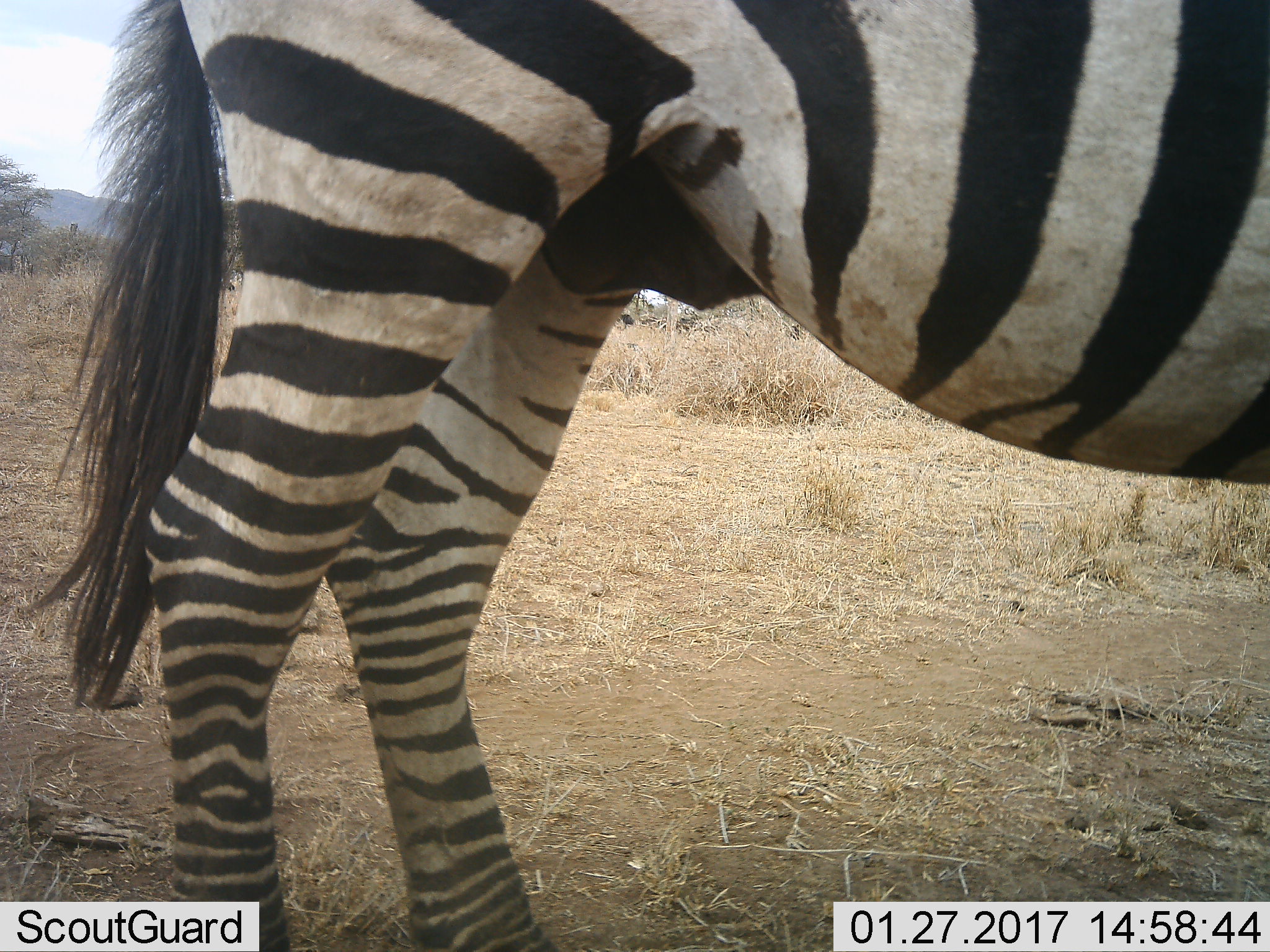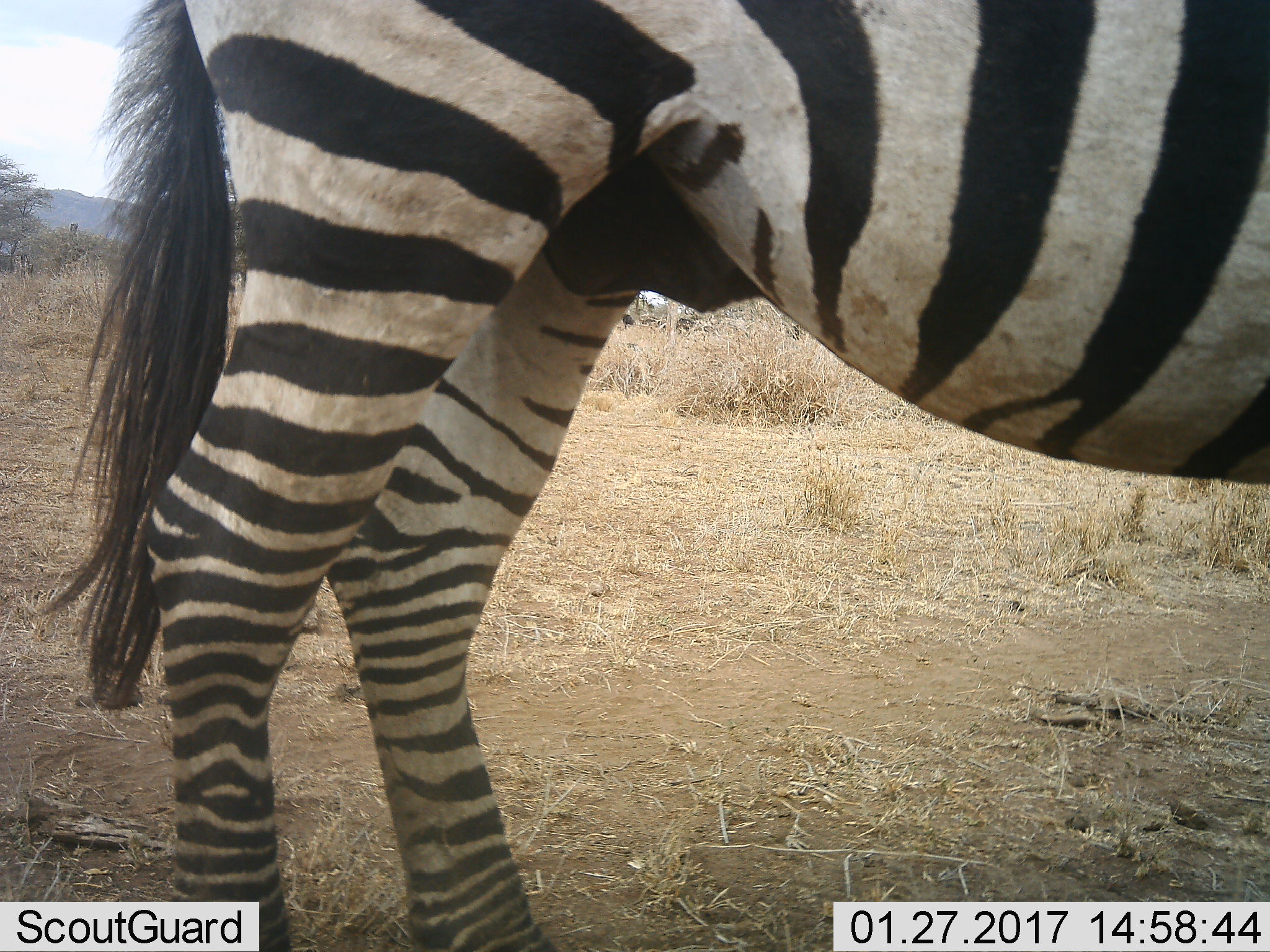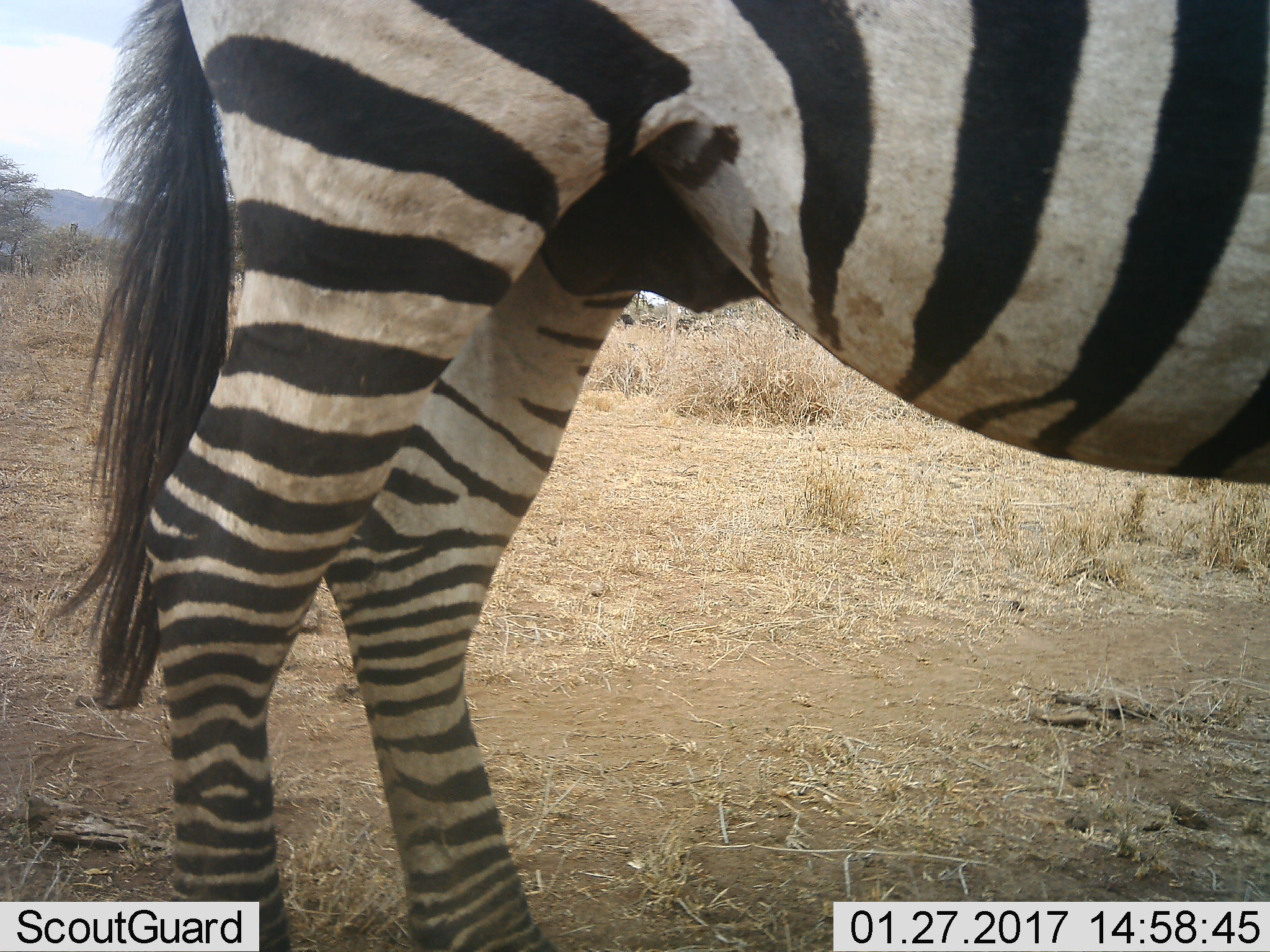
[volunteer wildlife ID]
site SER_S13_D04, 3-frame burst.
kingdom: Animalia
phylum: Chordata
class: Mammalia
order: Perissodactyla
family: Equidae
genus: Equus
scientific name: Equus quagga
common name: plains zebra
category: zebraplains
Zebraplains (plains zebra) (Equus quagga), count 1. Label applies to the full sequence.